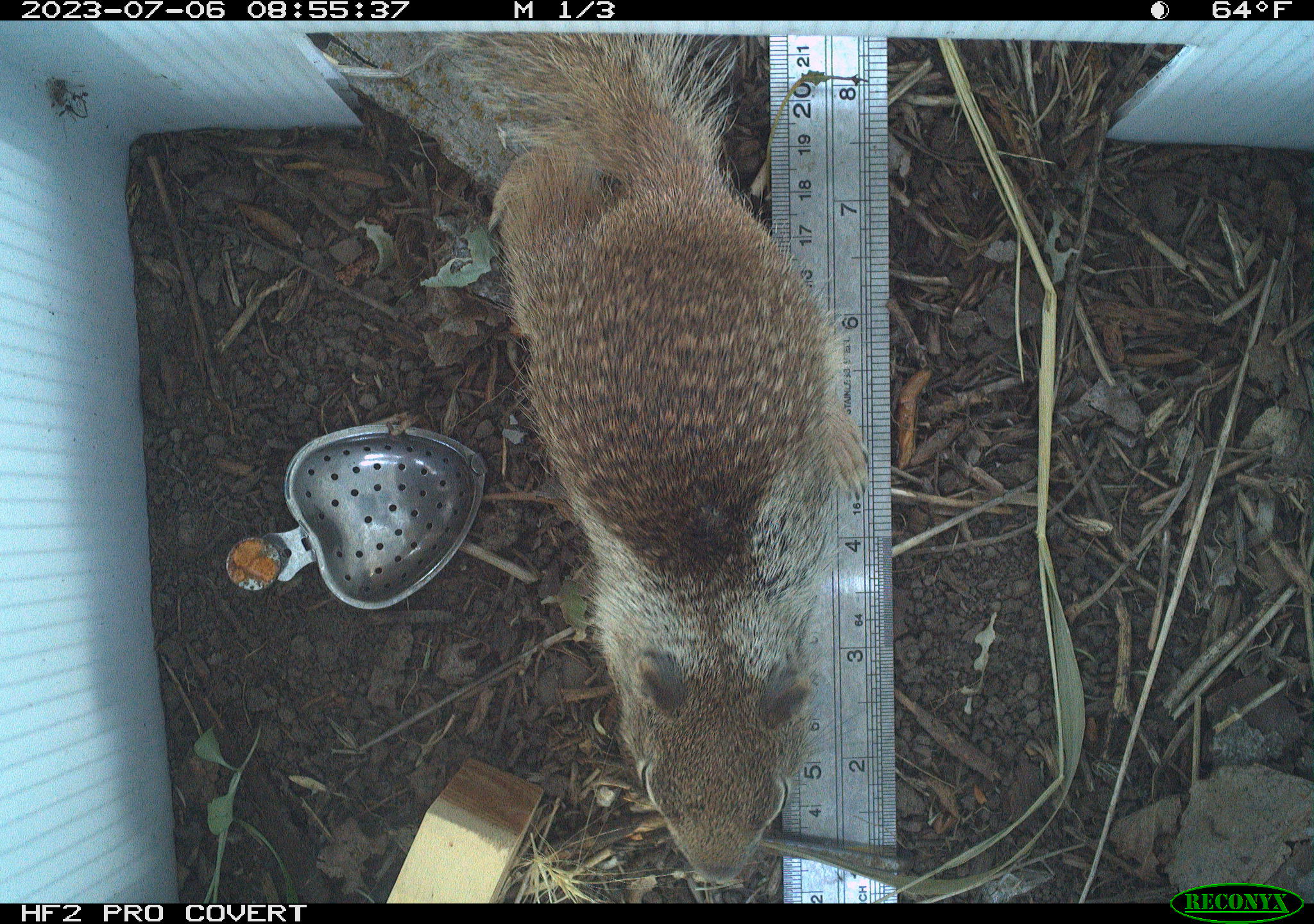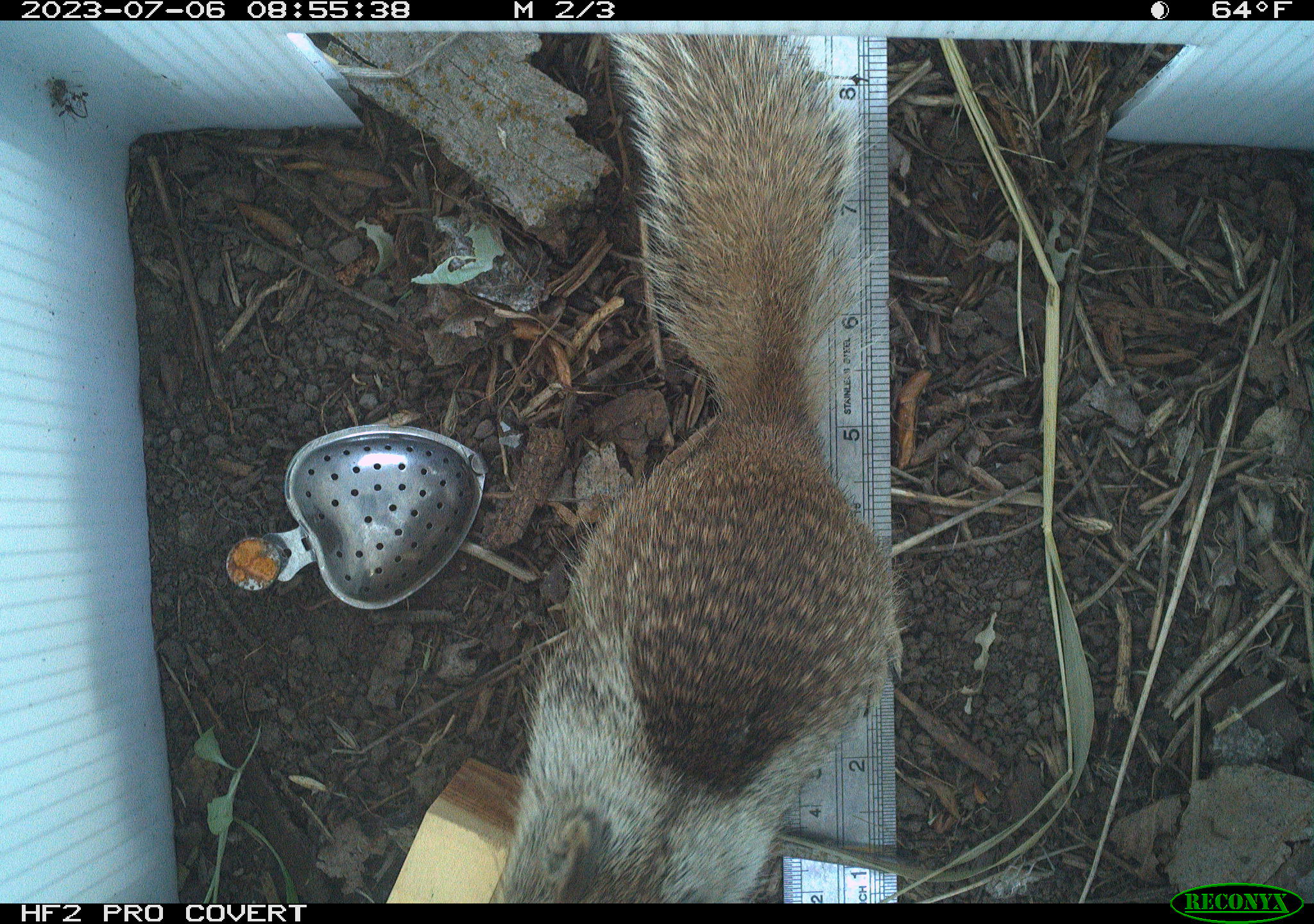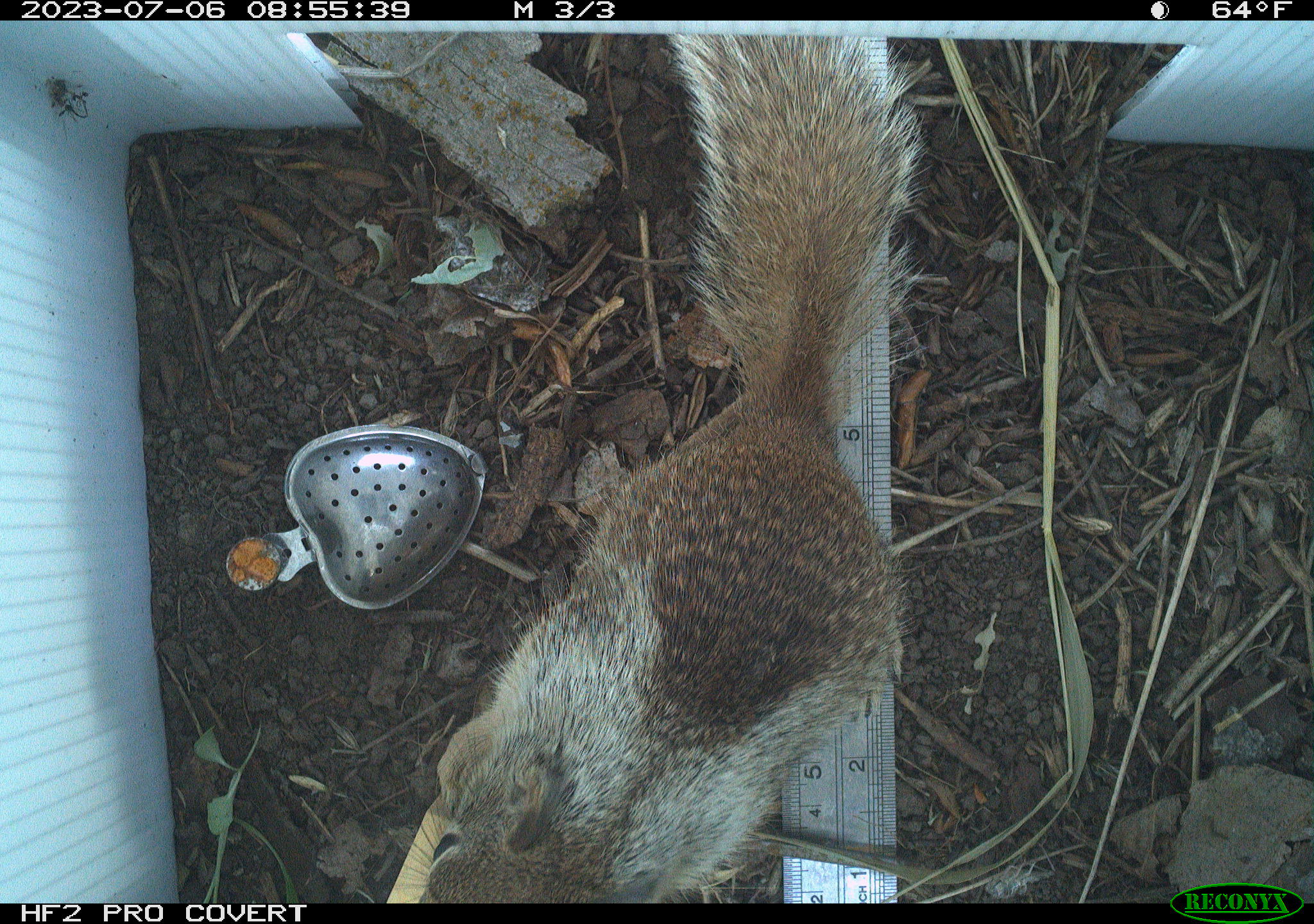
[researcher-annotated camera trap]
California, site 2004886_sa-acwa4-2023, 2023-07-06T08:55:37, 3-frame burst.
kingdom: Animalia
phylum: Chordata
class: Mammalia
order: Rodentia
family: Sciuridae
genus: Otospermophilus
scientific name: Otospermophilus beecheyi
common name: california ground squirrel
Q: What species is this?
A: California ground squirrel (Otospermophilus beecheyi).